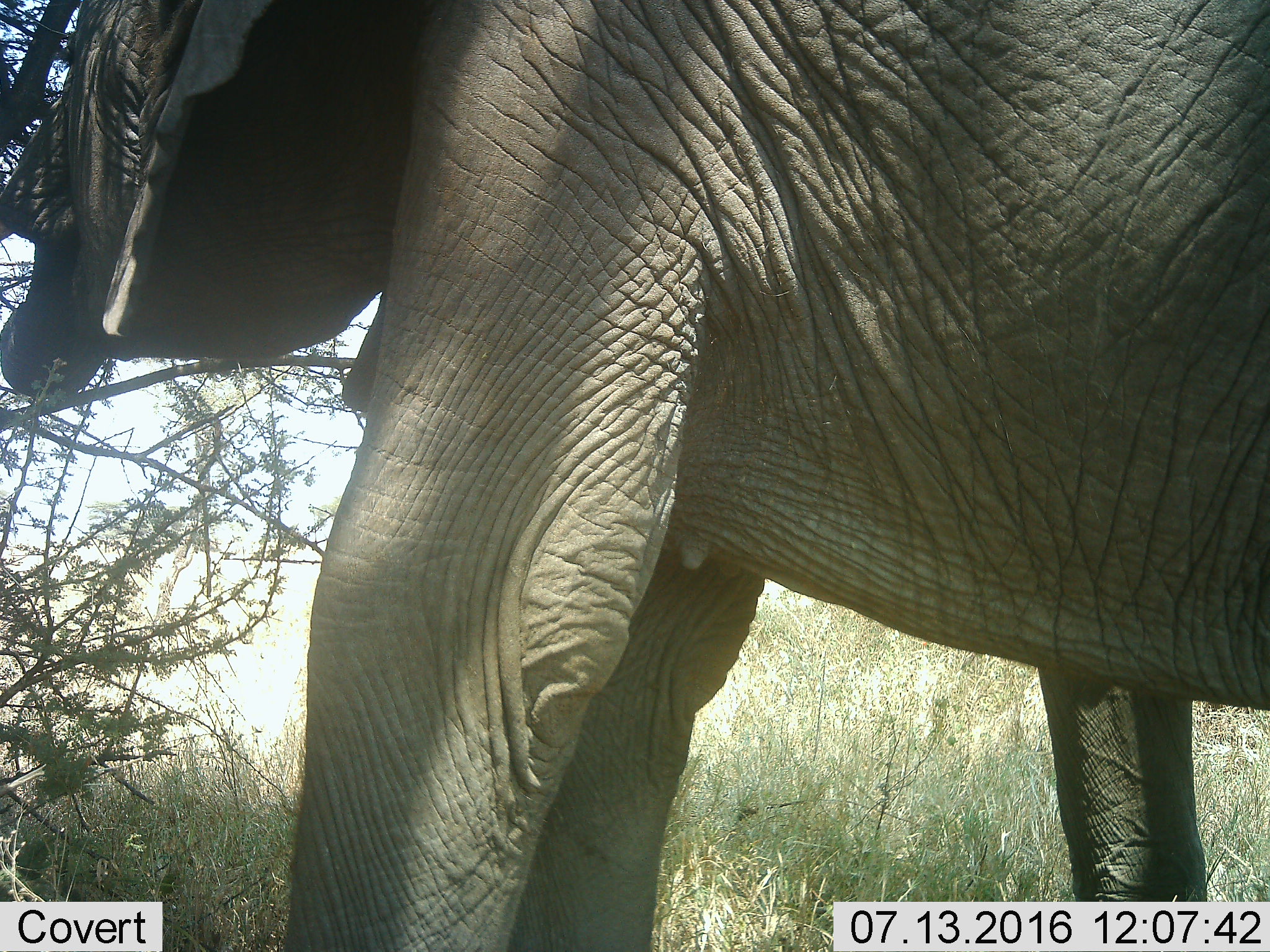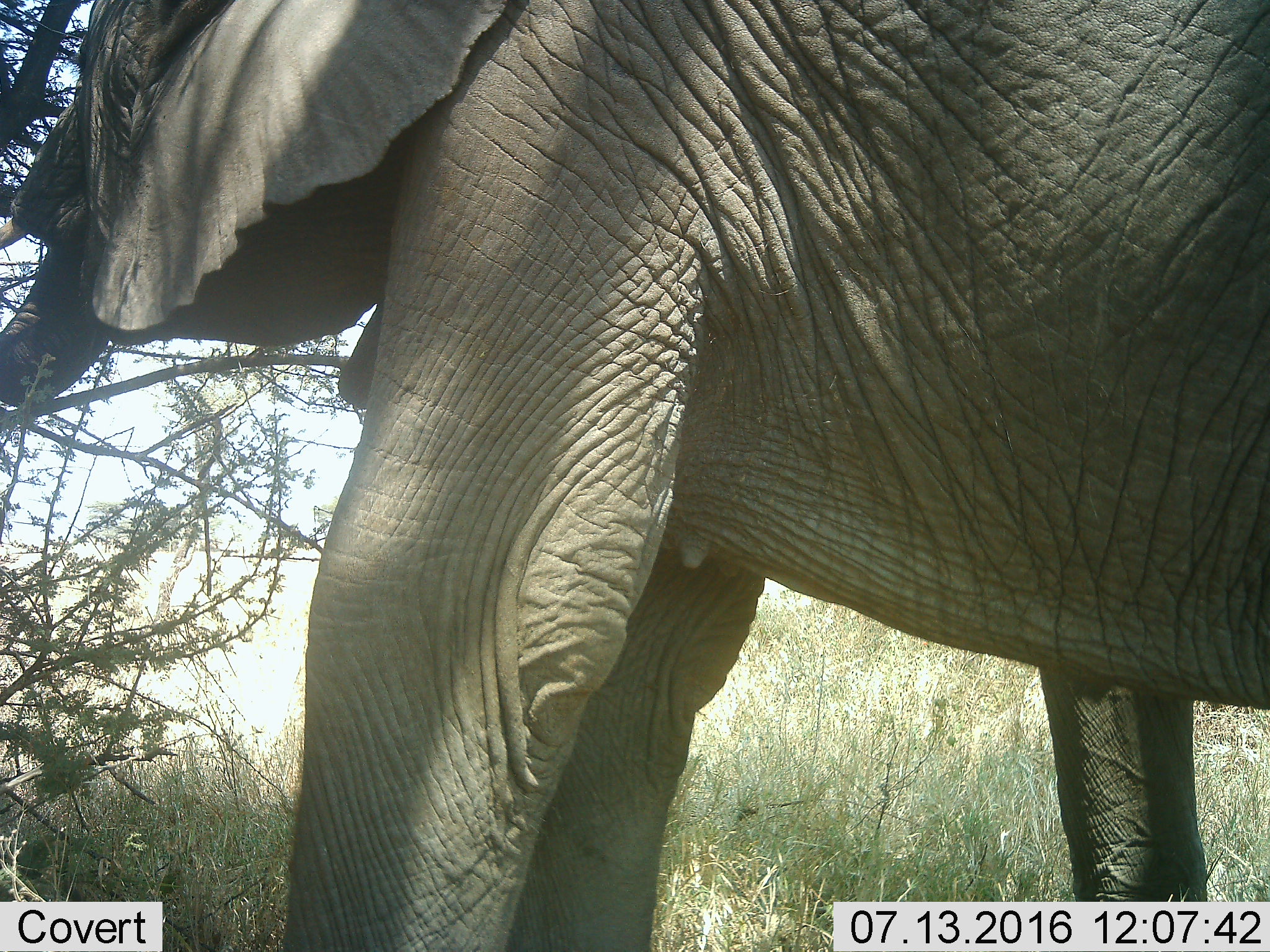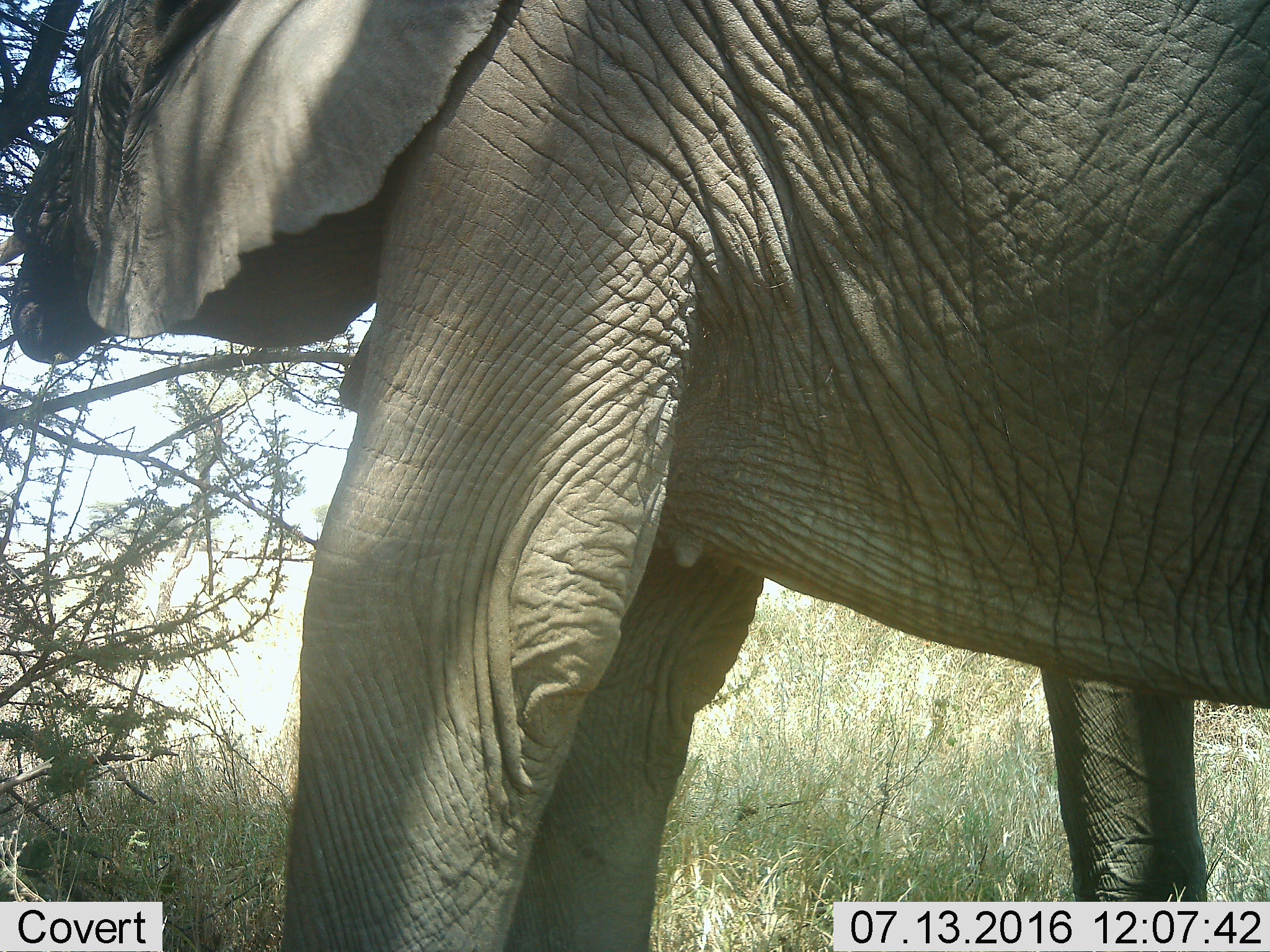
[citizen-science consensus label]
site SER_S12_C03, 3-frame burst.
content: unidentified animal